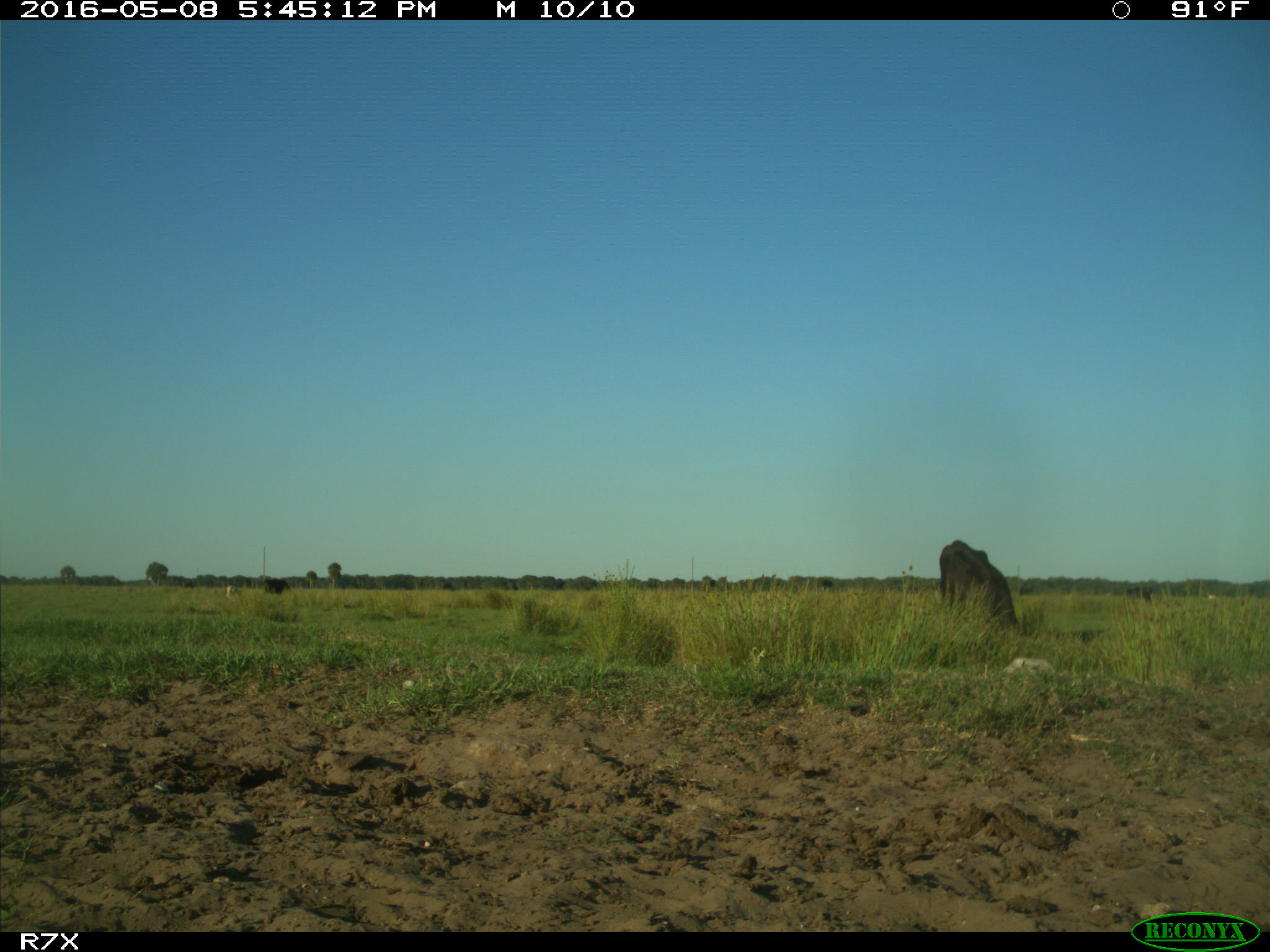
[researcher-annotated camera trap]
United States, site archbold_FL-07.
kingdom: Animalia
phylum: Chordata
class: Mammalia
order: Artiodactyla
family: Bovidae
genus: Bos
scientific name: Bos taurus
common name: domestic cow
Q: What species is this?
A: Bos taurus (domestic cow).